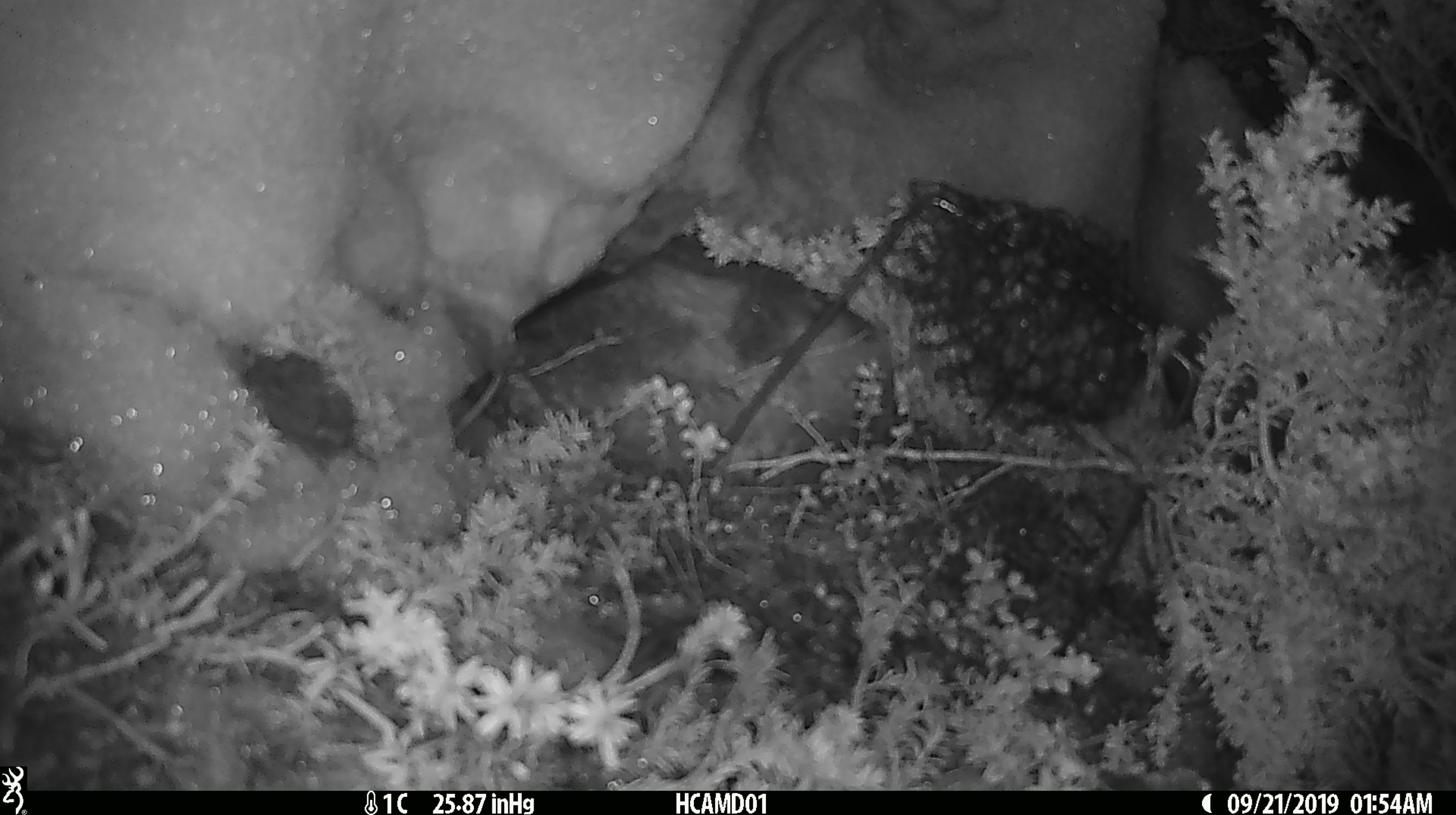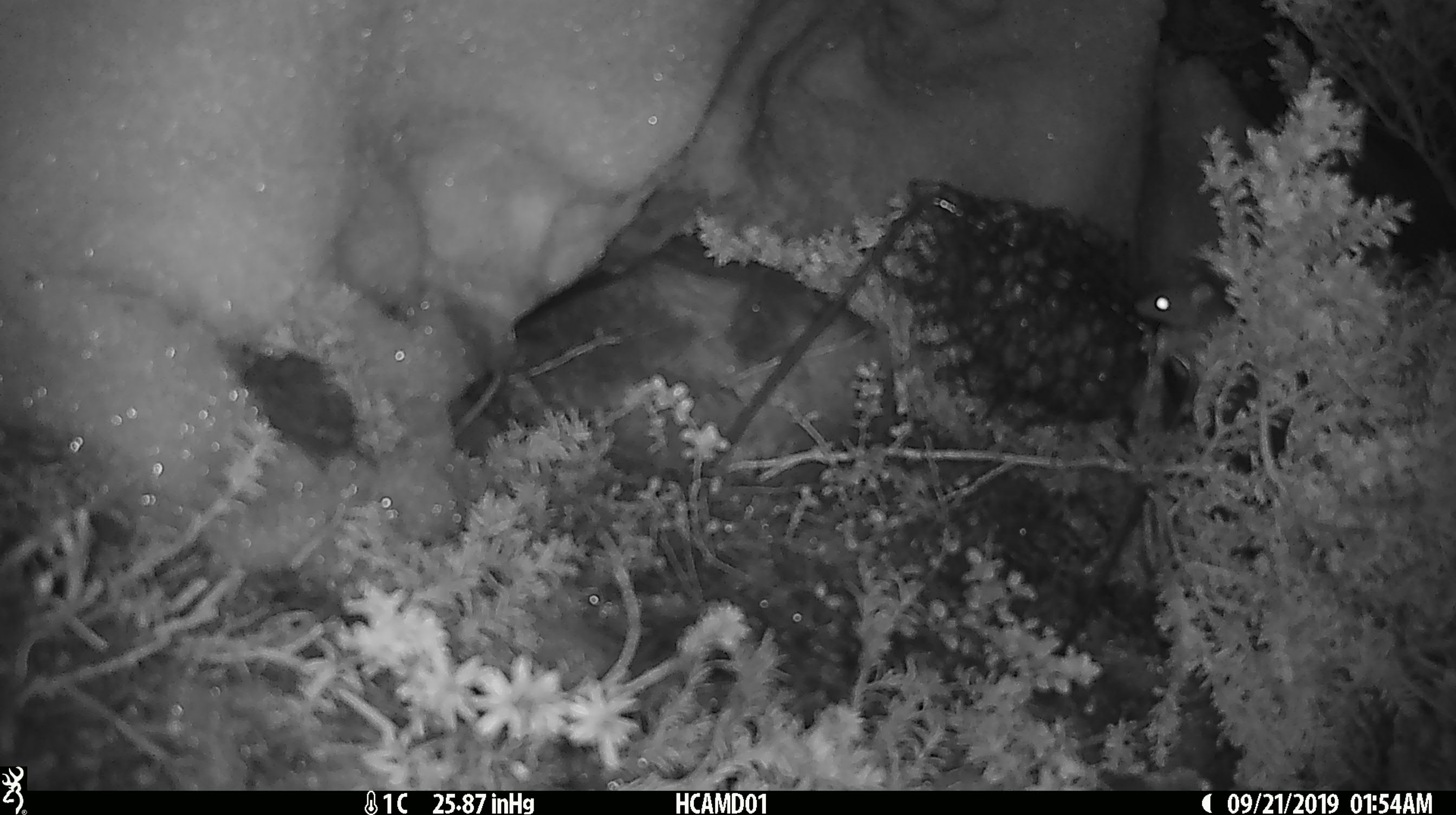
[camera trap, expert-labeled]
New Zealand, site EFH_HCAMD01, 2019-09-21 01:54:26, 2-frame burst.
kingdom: Animalia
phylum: Chordata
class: Mammalia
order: Rodentia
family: Muridae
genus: Mus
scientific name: Mus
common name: mouse